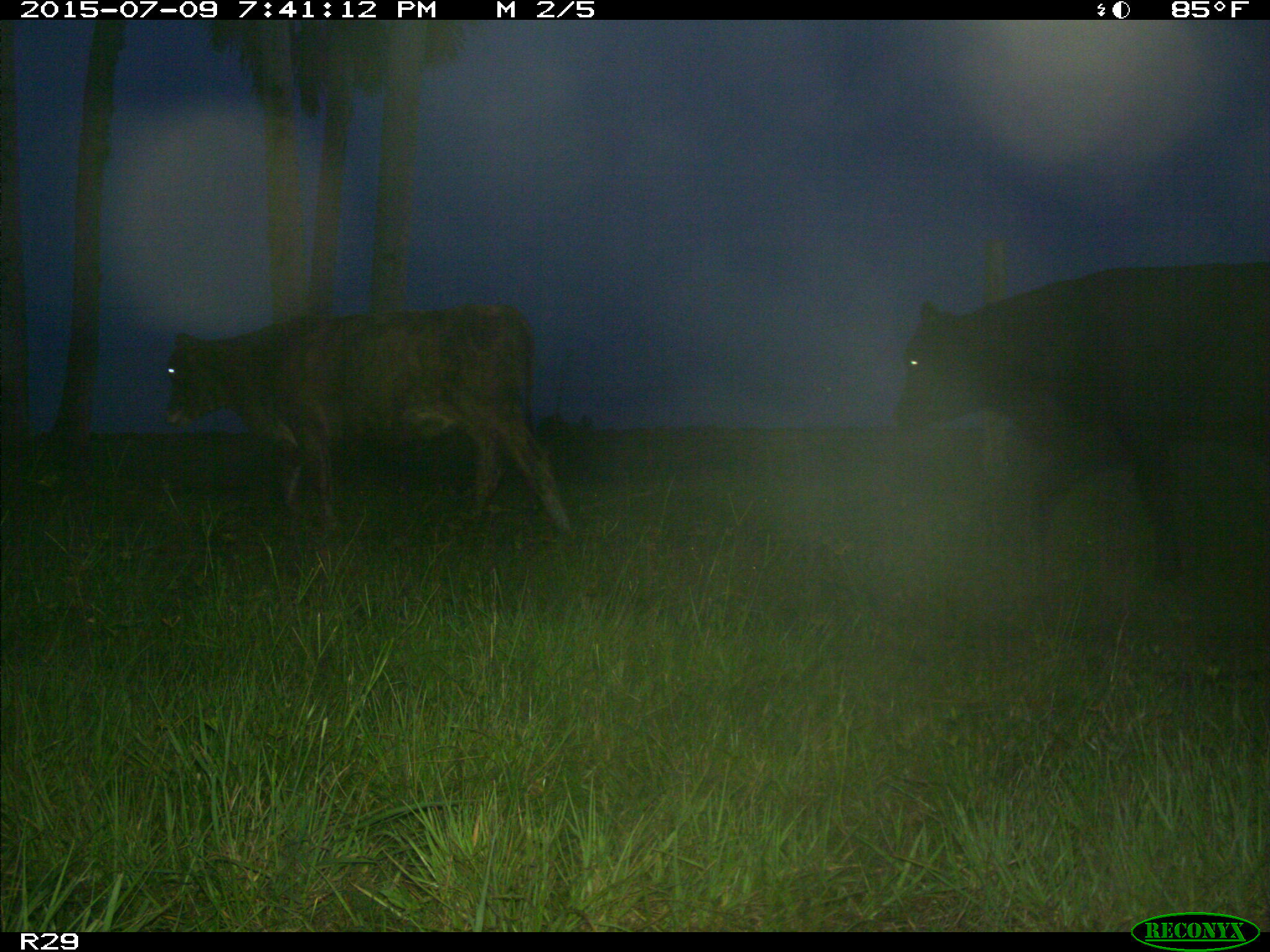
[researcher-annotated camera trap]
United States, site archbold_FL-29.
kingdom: Animalia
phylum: Chordata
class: Mammalia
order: Artiodactyla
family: Bovidae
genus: Bos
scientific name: Bos taurus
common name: domestic cow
Bos taurus (domestic cow).